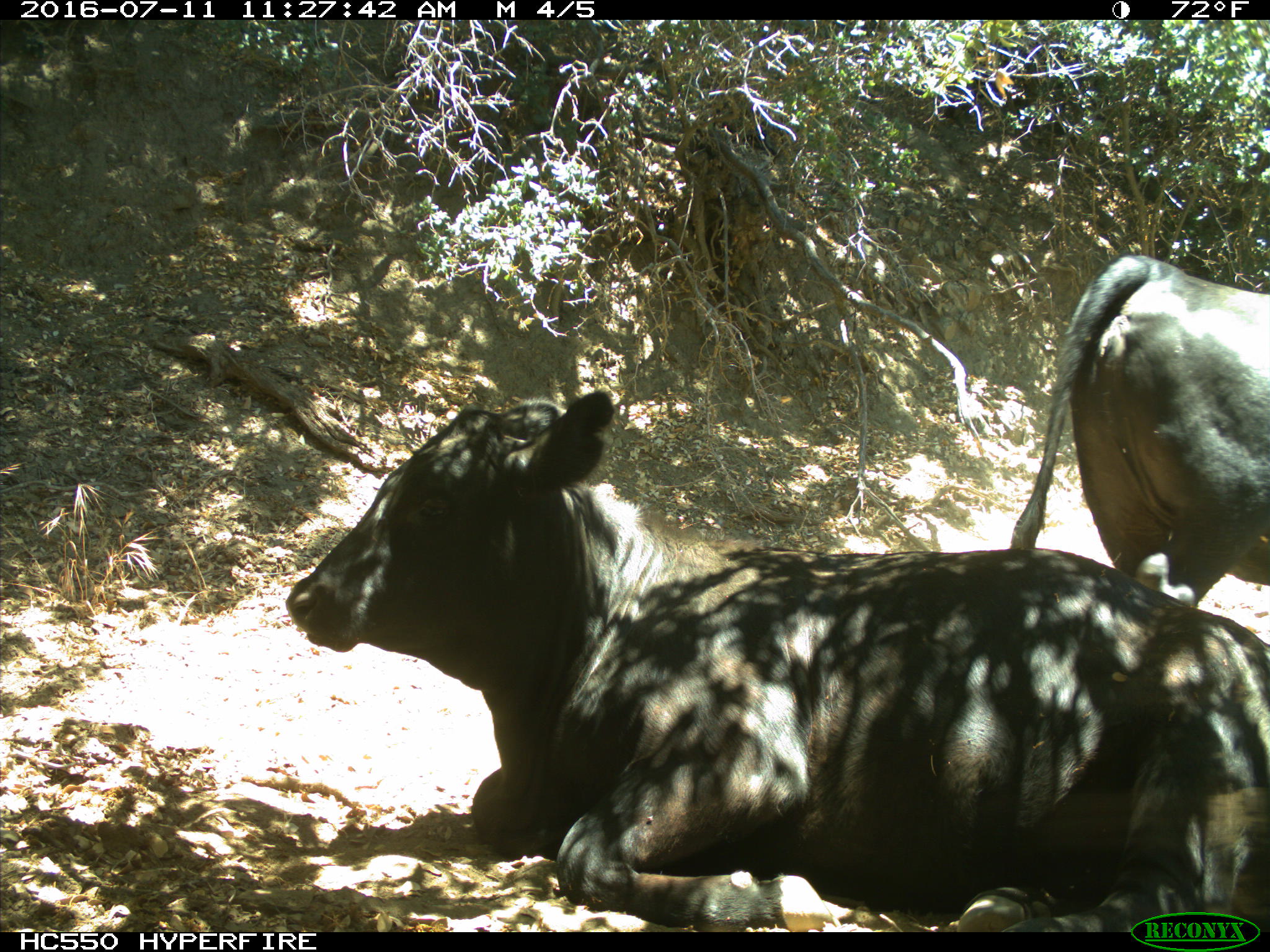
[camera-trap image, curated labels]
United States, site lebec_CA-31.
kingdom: Animalia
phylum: Chordata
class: Mammalia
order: Artiodactyla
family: Bovidae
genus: Bos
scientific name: Bos taurus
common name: domestic cow